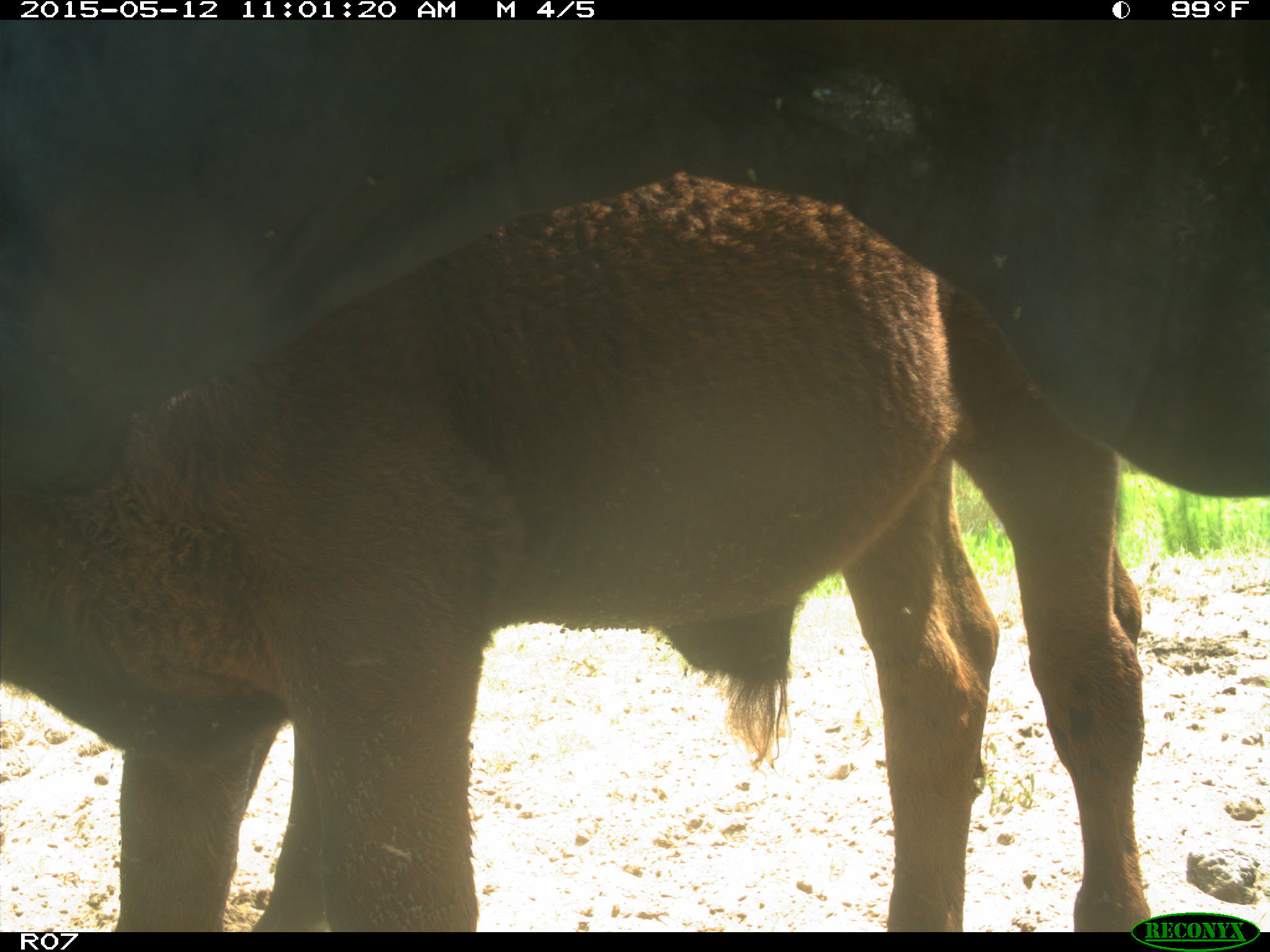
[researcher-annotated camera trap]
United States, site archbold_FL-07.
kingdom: Animalia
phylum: Chordata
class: Mammalia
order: Artiodactyla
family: Bovidae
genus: Bos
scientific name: Bos taurus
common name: domestic cow